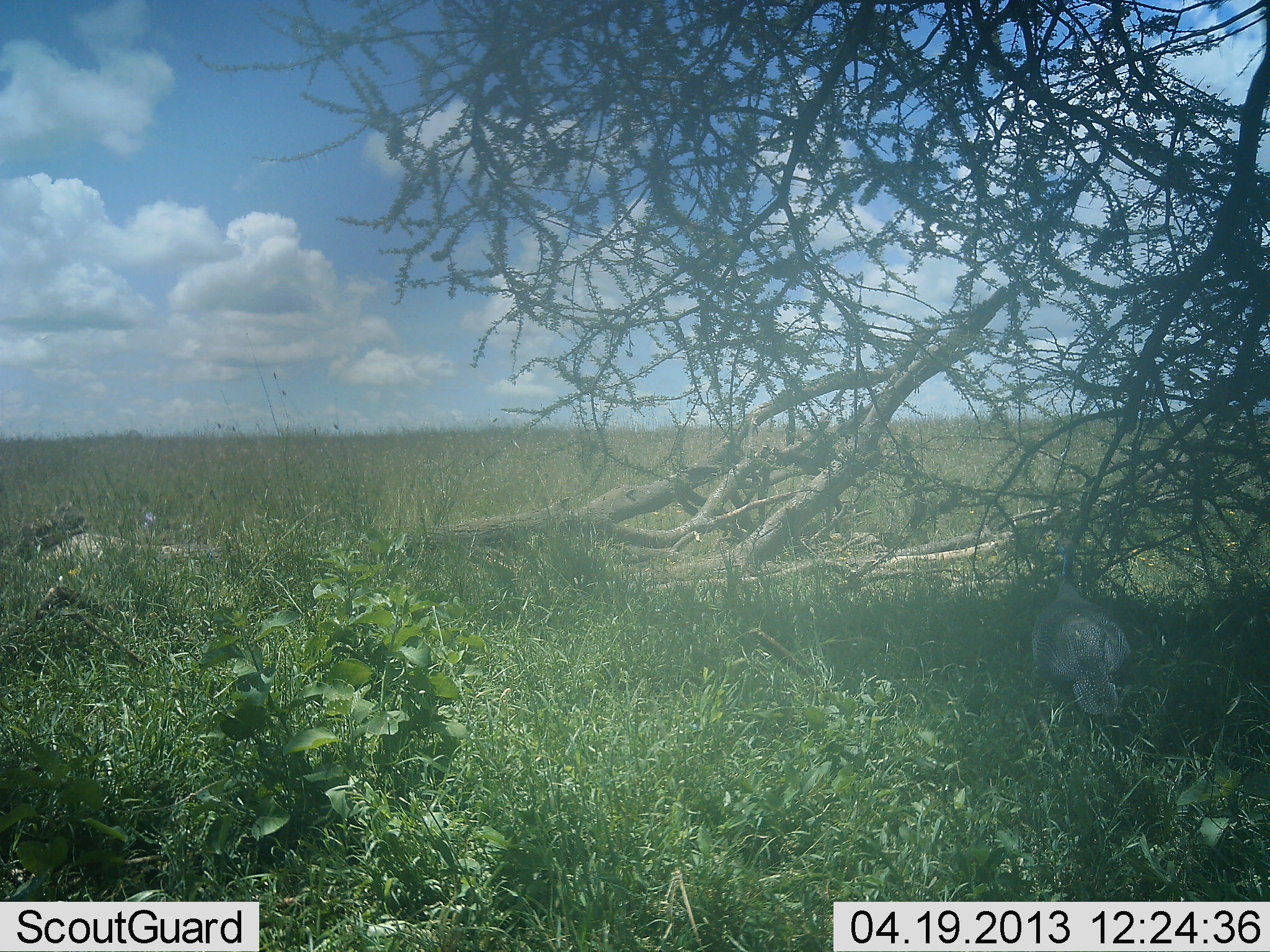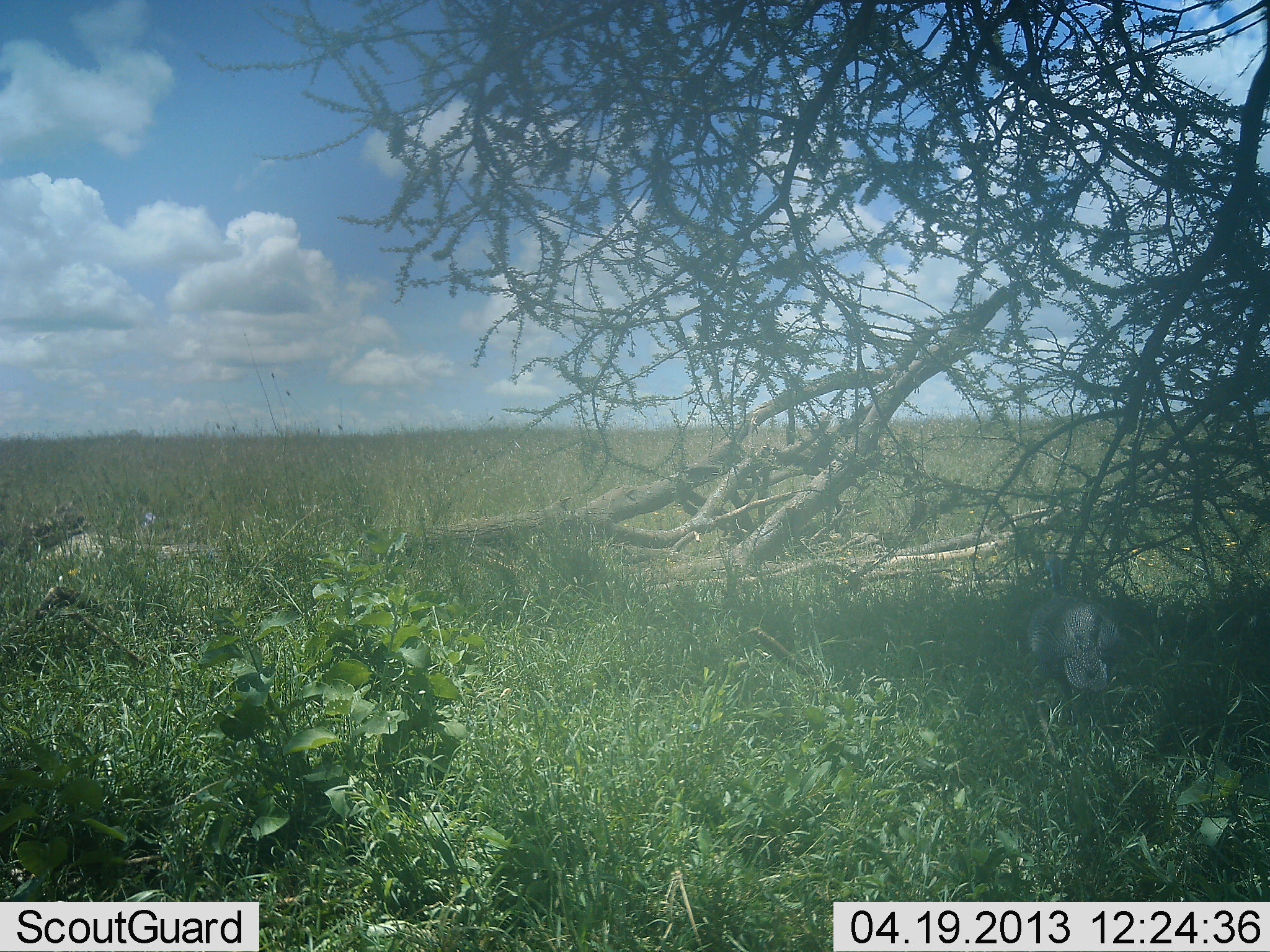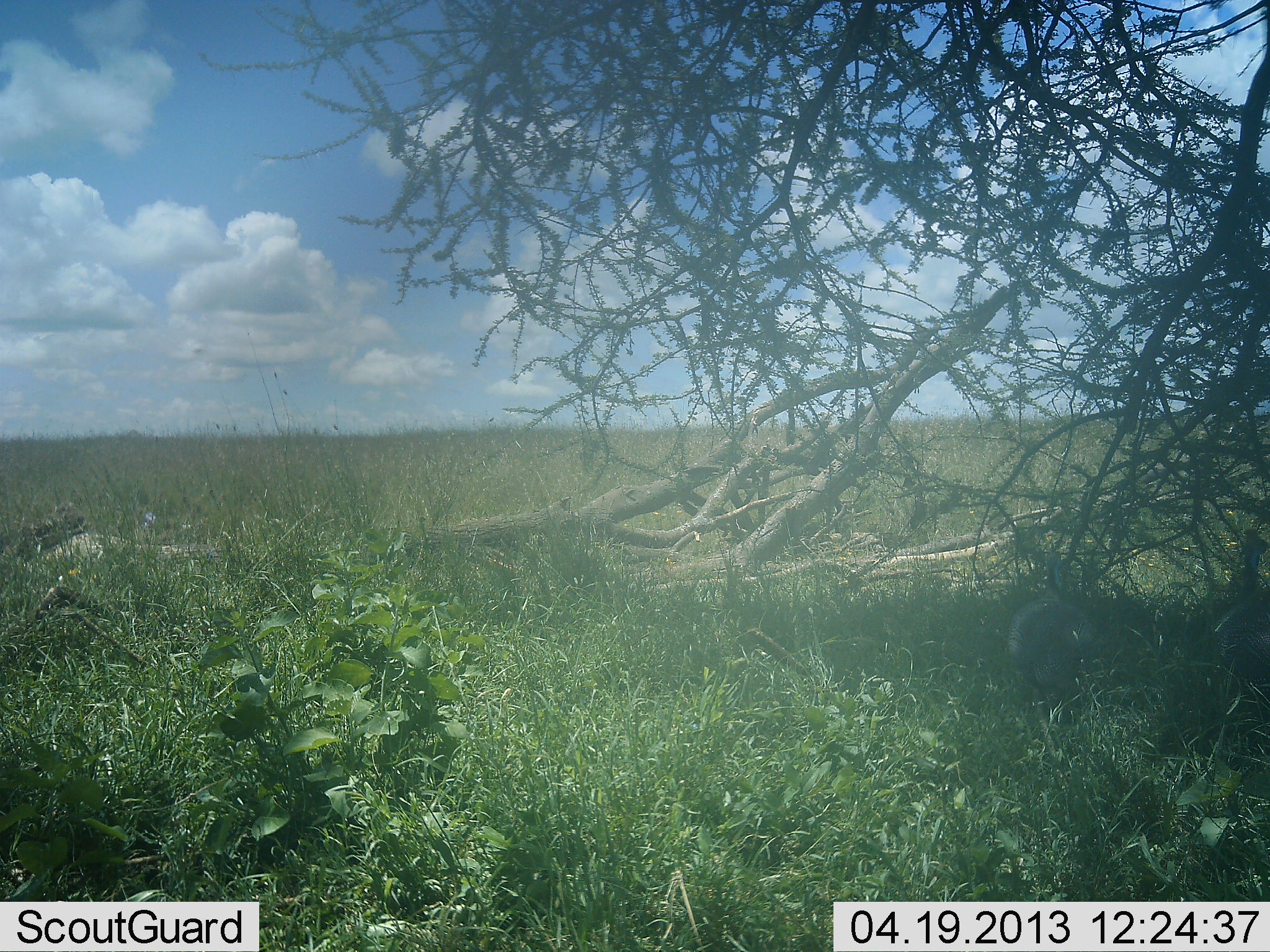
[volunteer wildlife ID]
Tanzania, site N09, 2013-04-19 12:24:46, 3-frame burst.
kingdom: Animalia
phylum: Chordata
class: Aves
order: Galliformes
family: Numididae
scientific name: Numididae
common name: guinea fowl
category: guineafowl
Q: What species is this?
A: Guineafowl (guinea fowl) (Numididae).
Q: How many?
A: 2.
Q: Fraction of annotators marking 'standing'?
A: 6%.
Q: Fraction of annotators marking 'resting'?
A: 0%.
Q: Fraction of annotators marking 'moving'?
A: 65%.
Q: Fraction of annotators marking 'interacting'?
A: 6%.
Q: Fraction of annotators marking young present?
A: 0%.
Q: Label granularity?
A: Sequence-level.